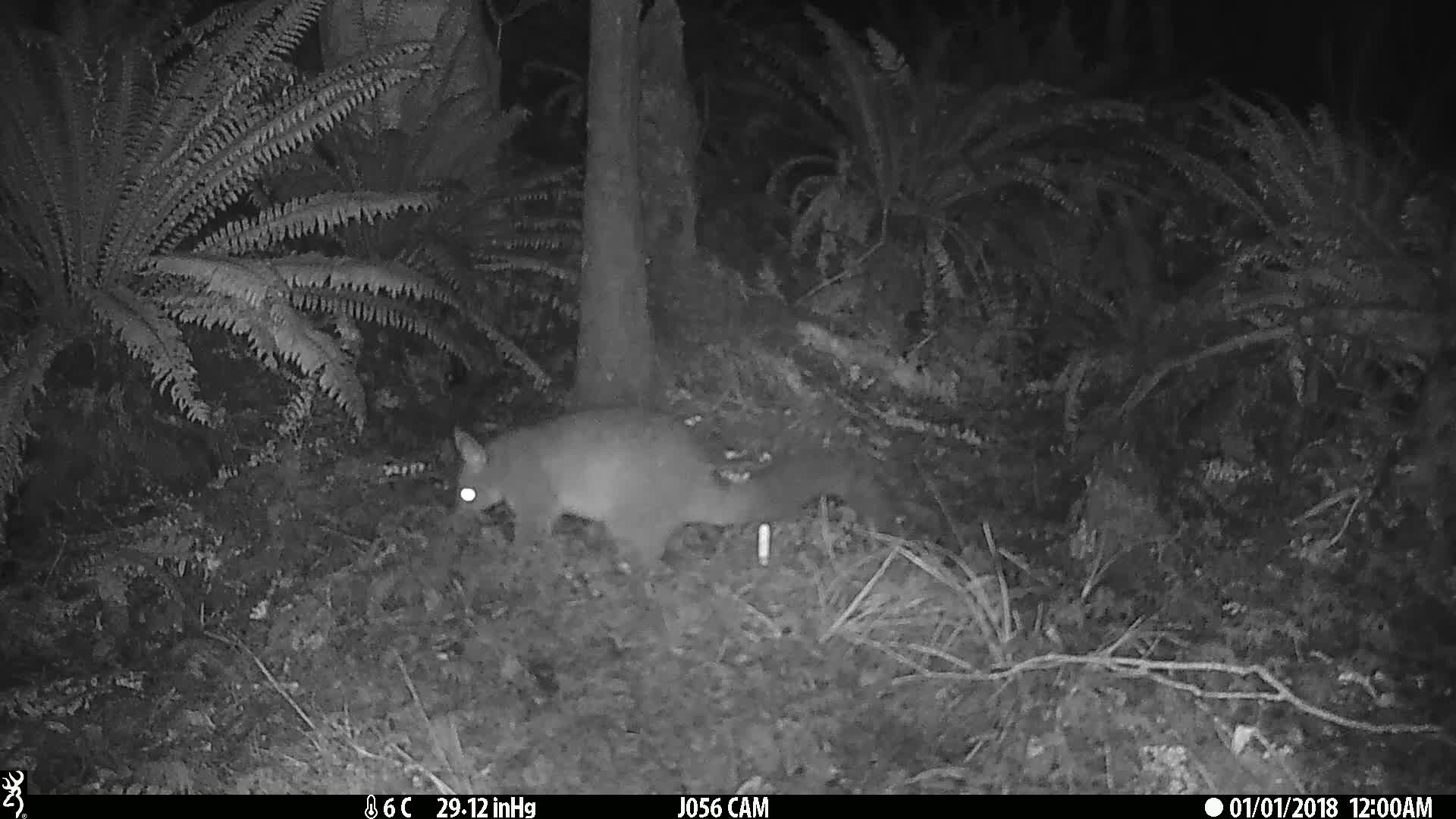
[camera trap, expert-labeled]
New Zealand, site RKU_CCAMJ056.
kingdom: Animalia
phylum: Chordata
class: Mammalia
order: Diprotodontia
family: Phalangeridae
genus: Trichosurus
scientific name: Trichosurus vulpecula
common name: common brushtail possum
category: possum